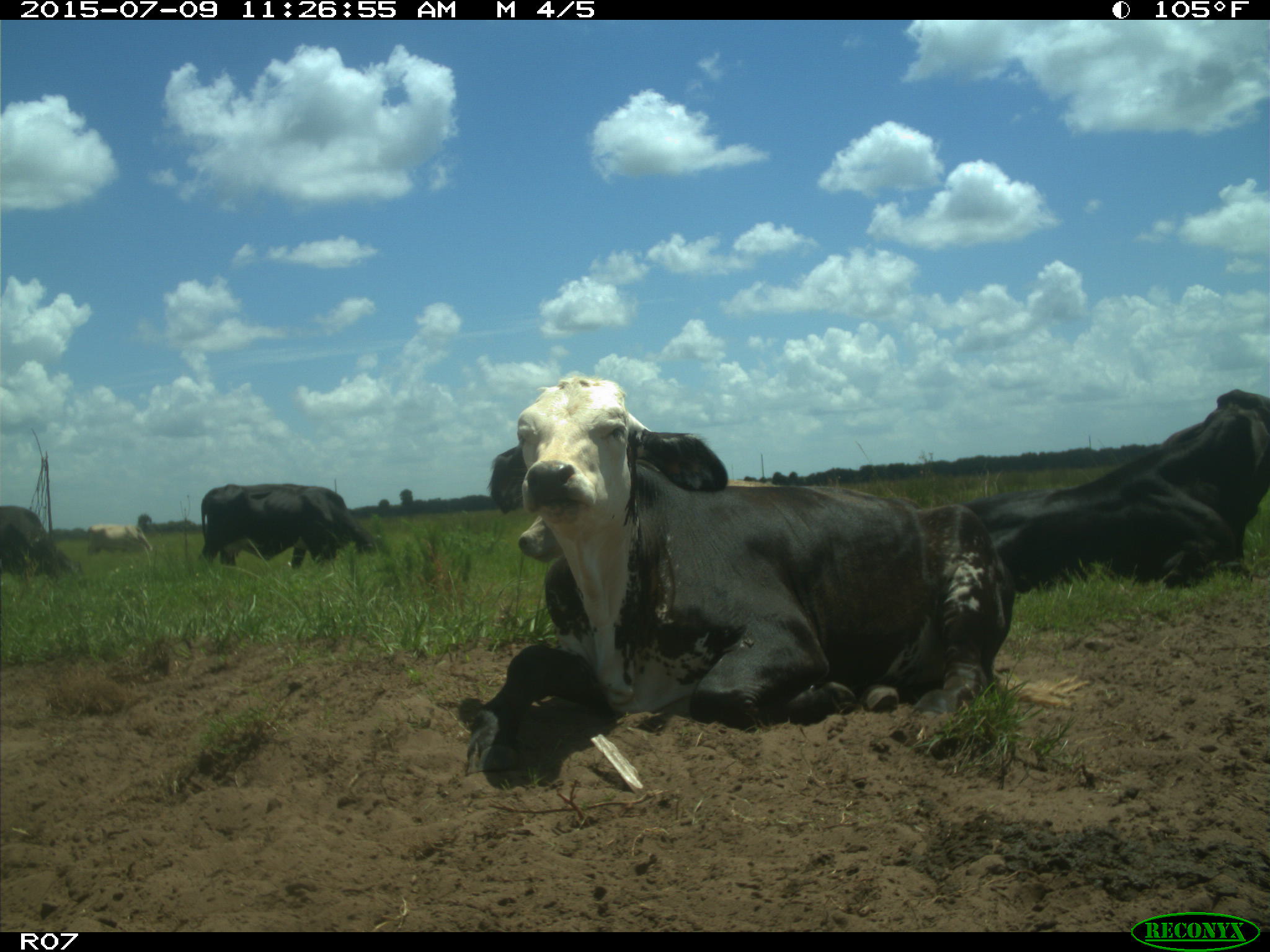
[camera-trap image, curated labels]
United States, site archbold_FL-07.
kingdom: Animalia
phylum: Chordata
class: Mammalia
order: Artiodactyla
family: Bovidae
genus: Bos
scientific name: Bos taurus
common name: domestic cow